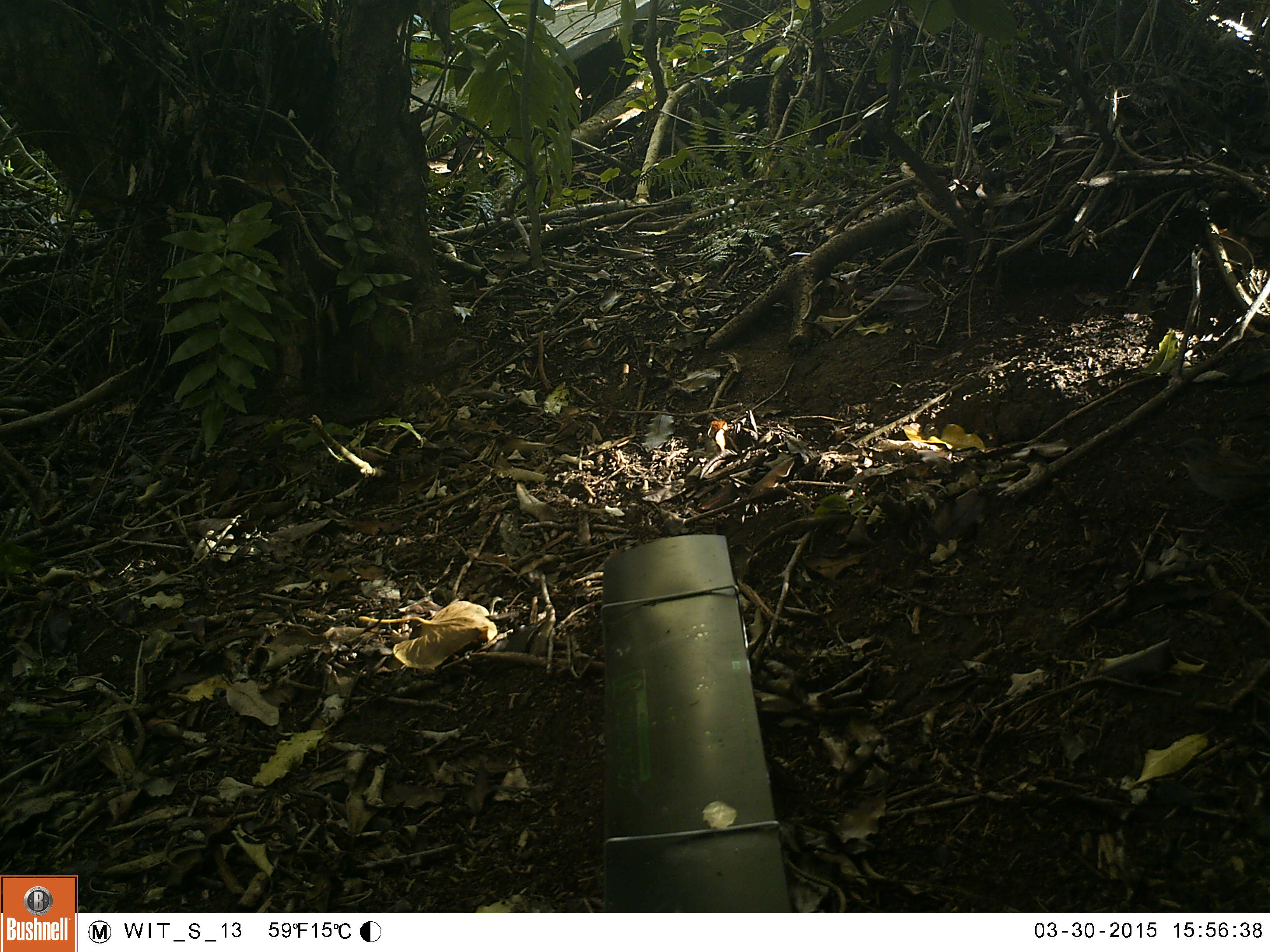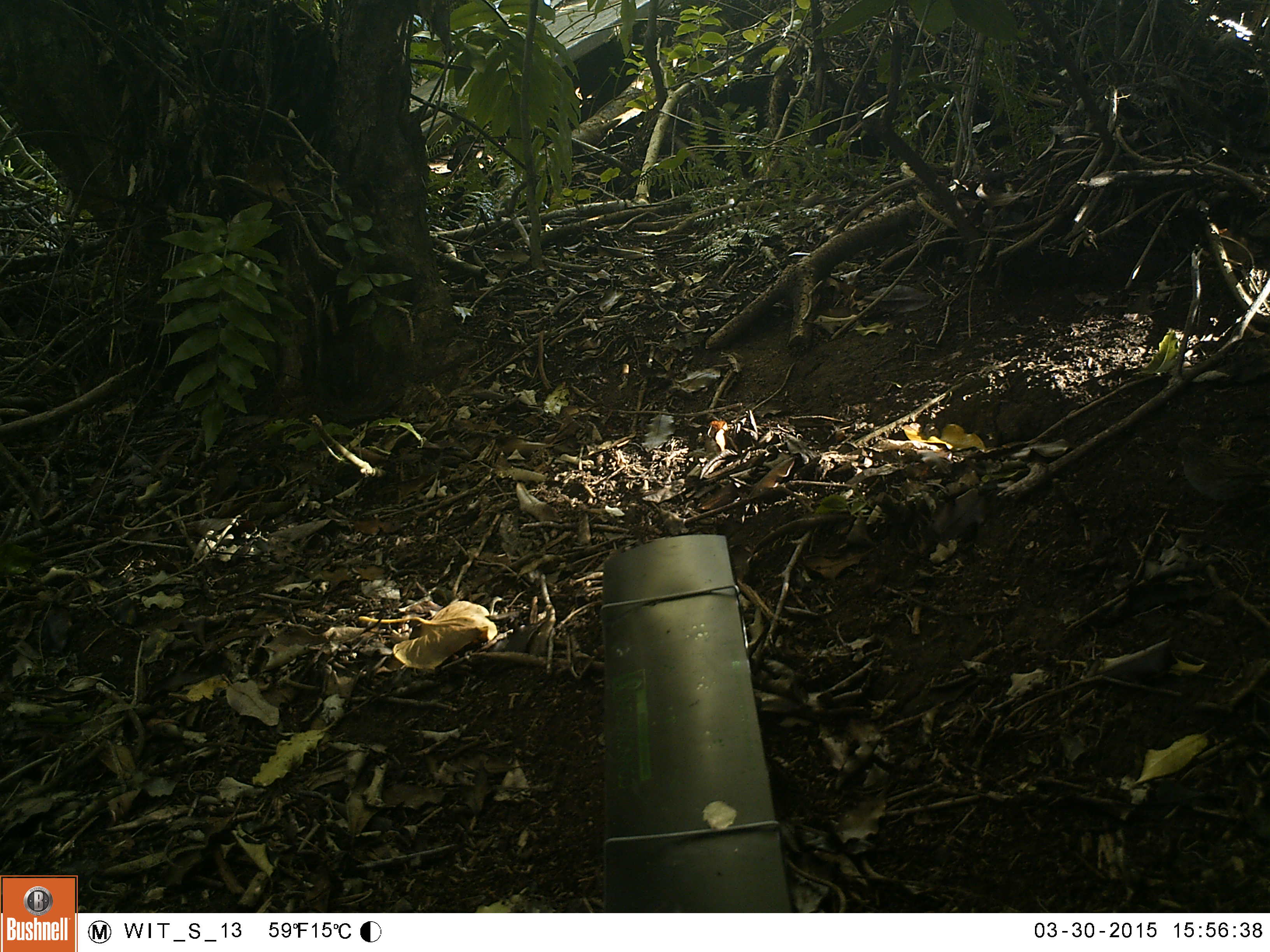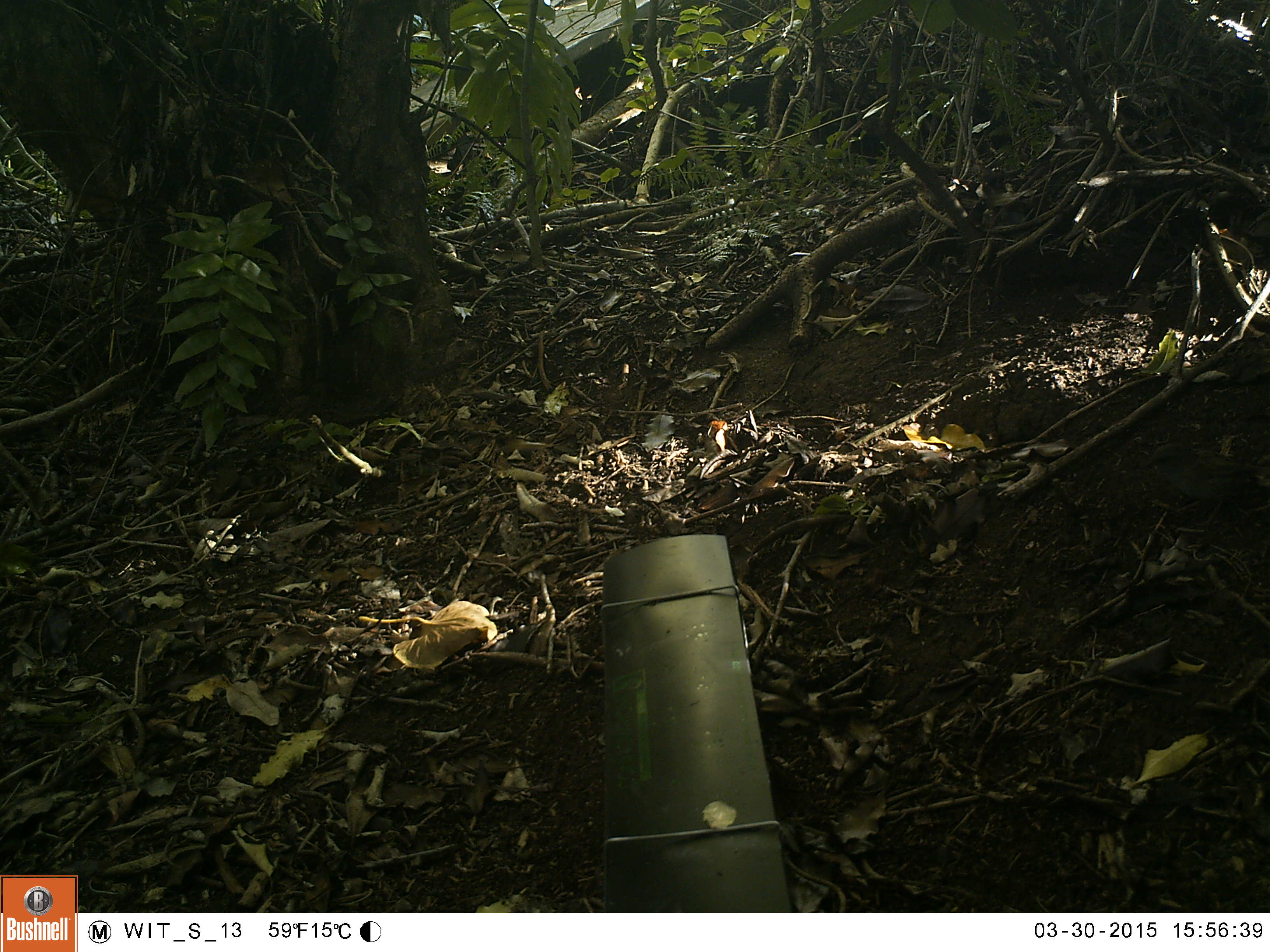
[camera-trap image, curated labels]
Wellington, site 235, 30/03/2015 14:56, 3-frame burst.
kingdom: Animalia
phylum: Chordata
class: Aves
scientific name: Aves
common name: bird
Bird (Aves).